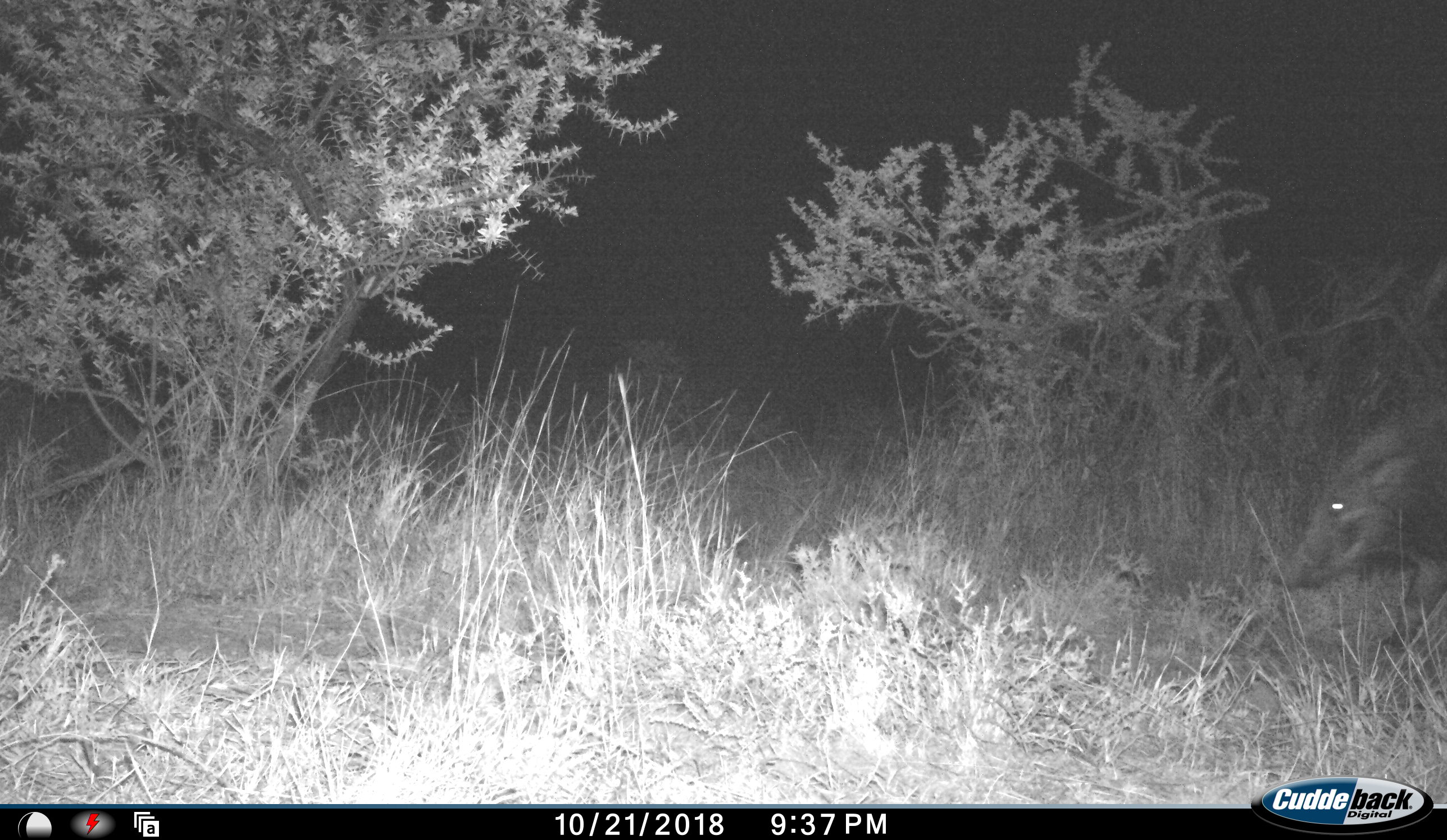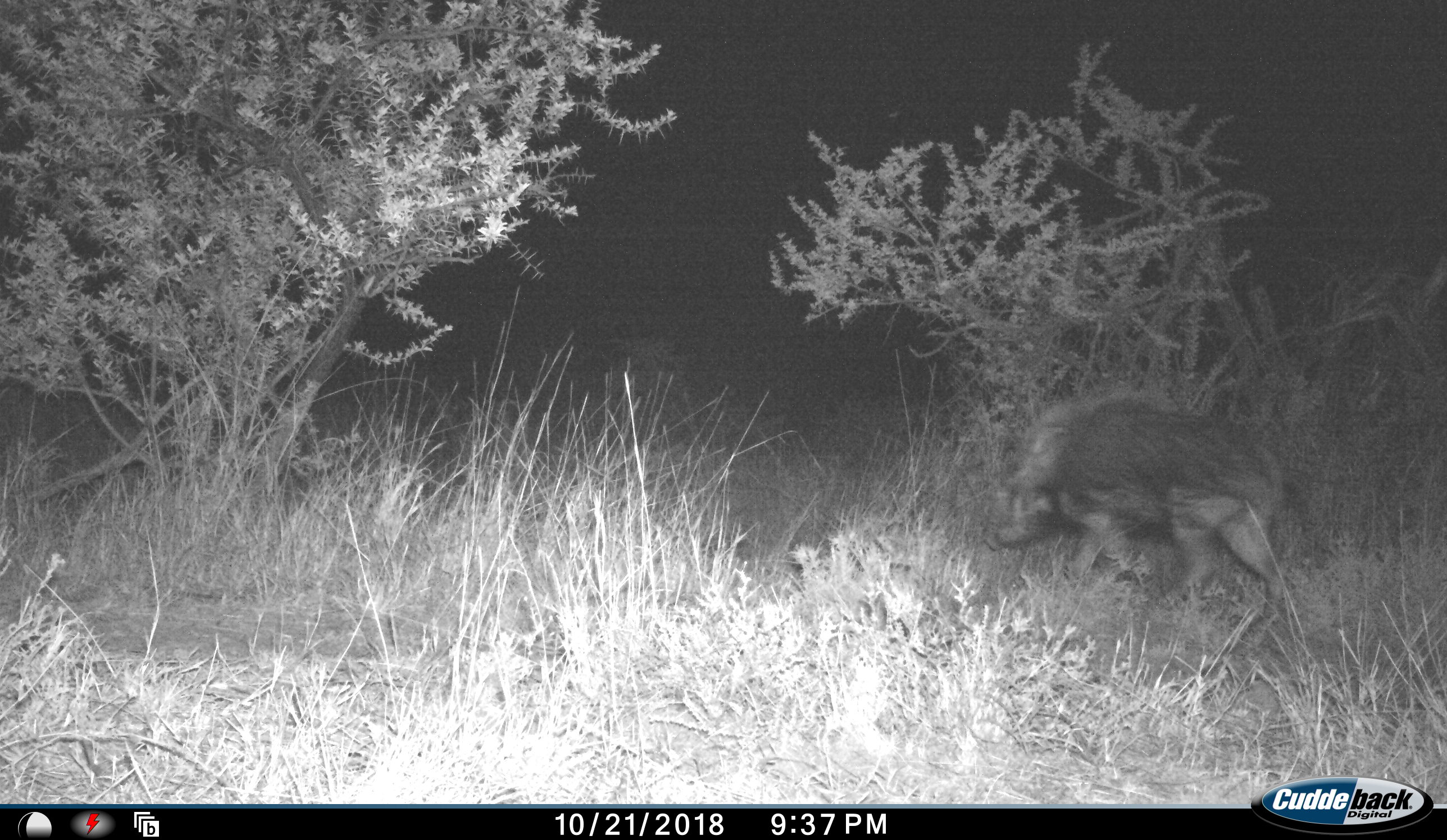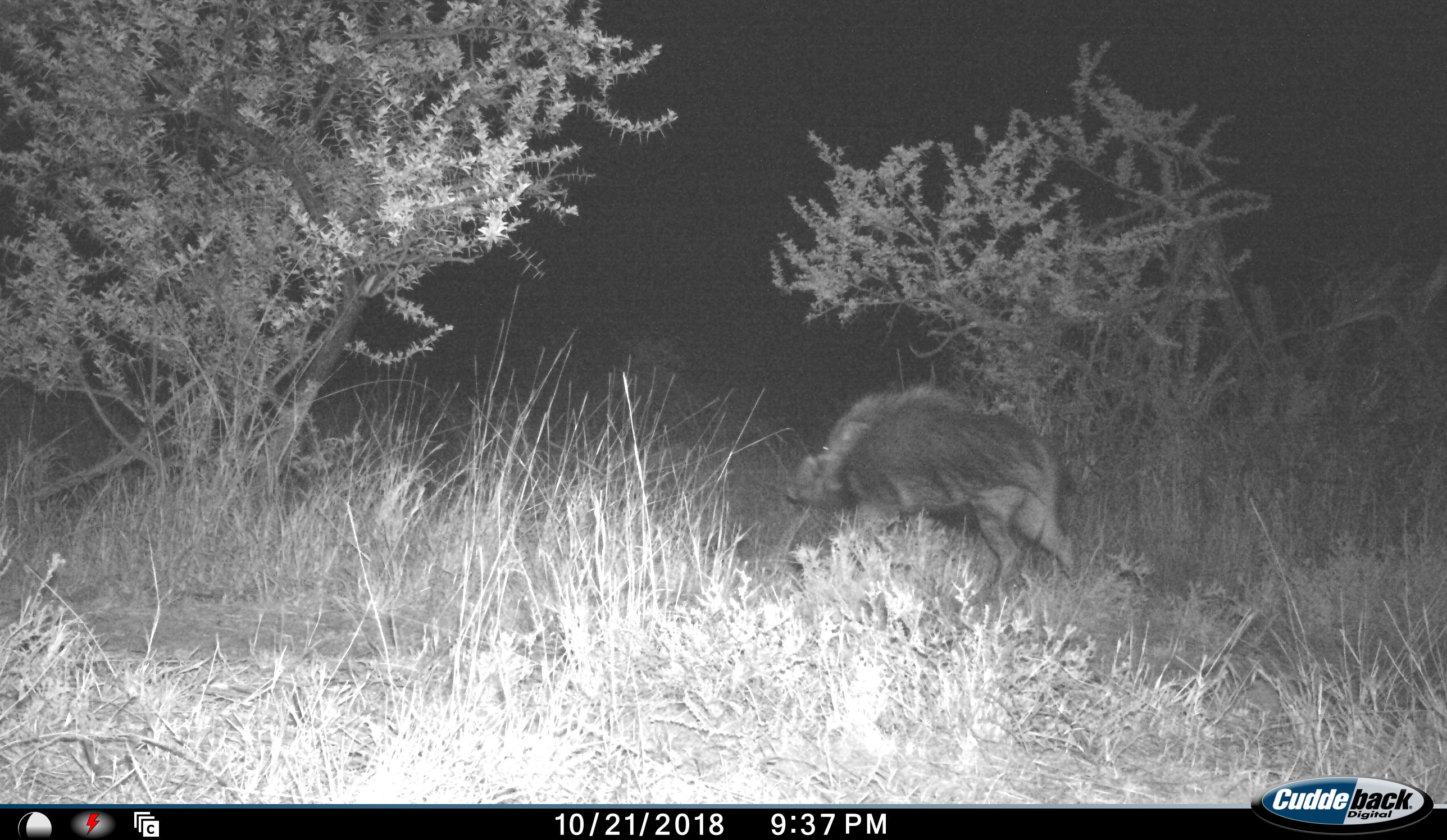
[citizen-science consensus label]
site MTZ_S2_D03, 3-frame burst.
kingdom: Animalia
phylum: Chordata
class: Mammalia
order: Artiodactyla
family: Suidae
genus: Potamochoerus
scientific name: Potamochoerus larvatus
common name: bushpig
Bushpig (Potamochoerus larvatus), count 1. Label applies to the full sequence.